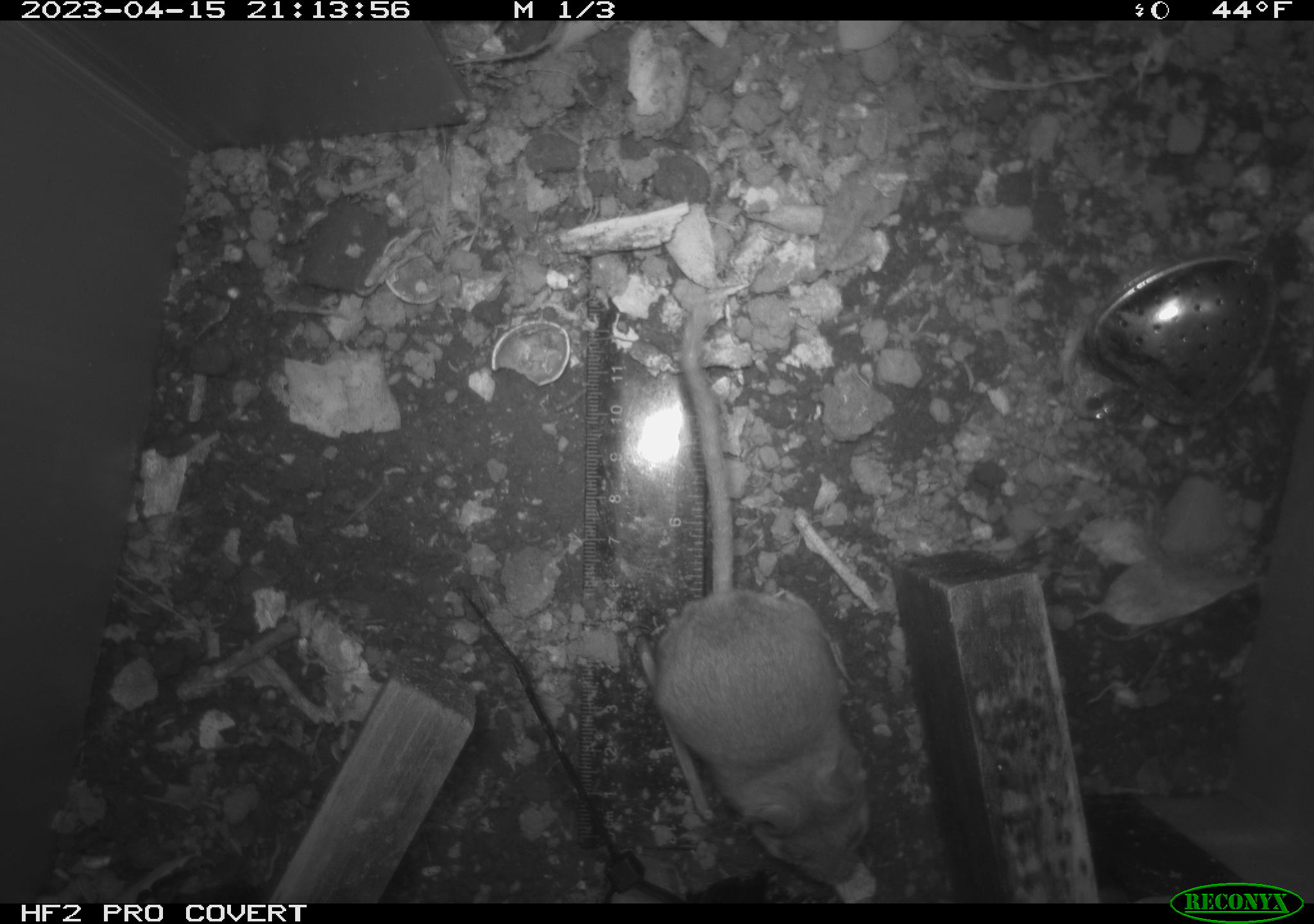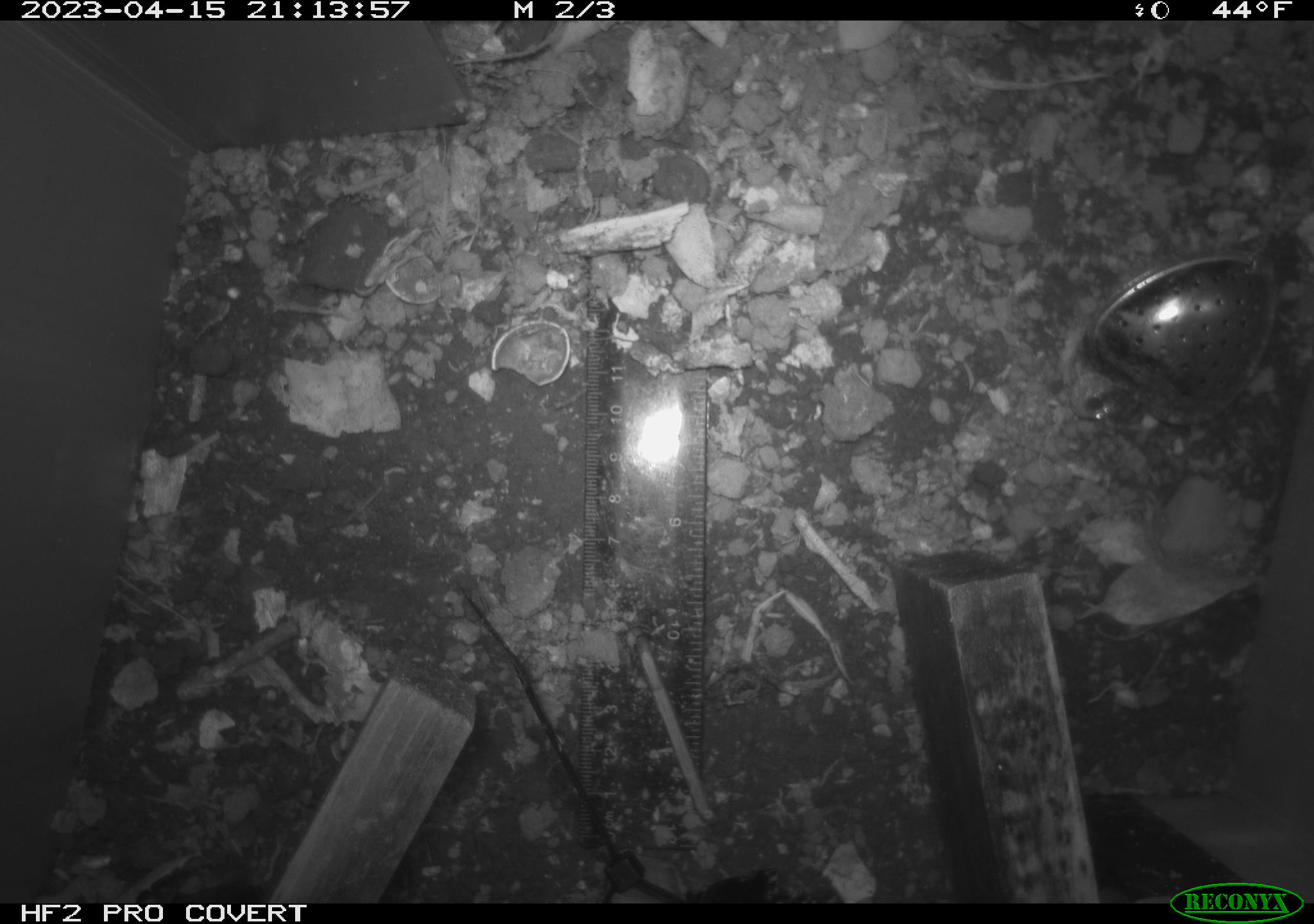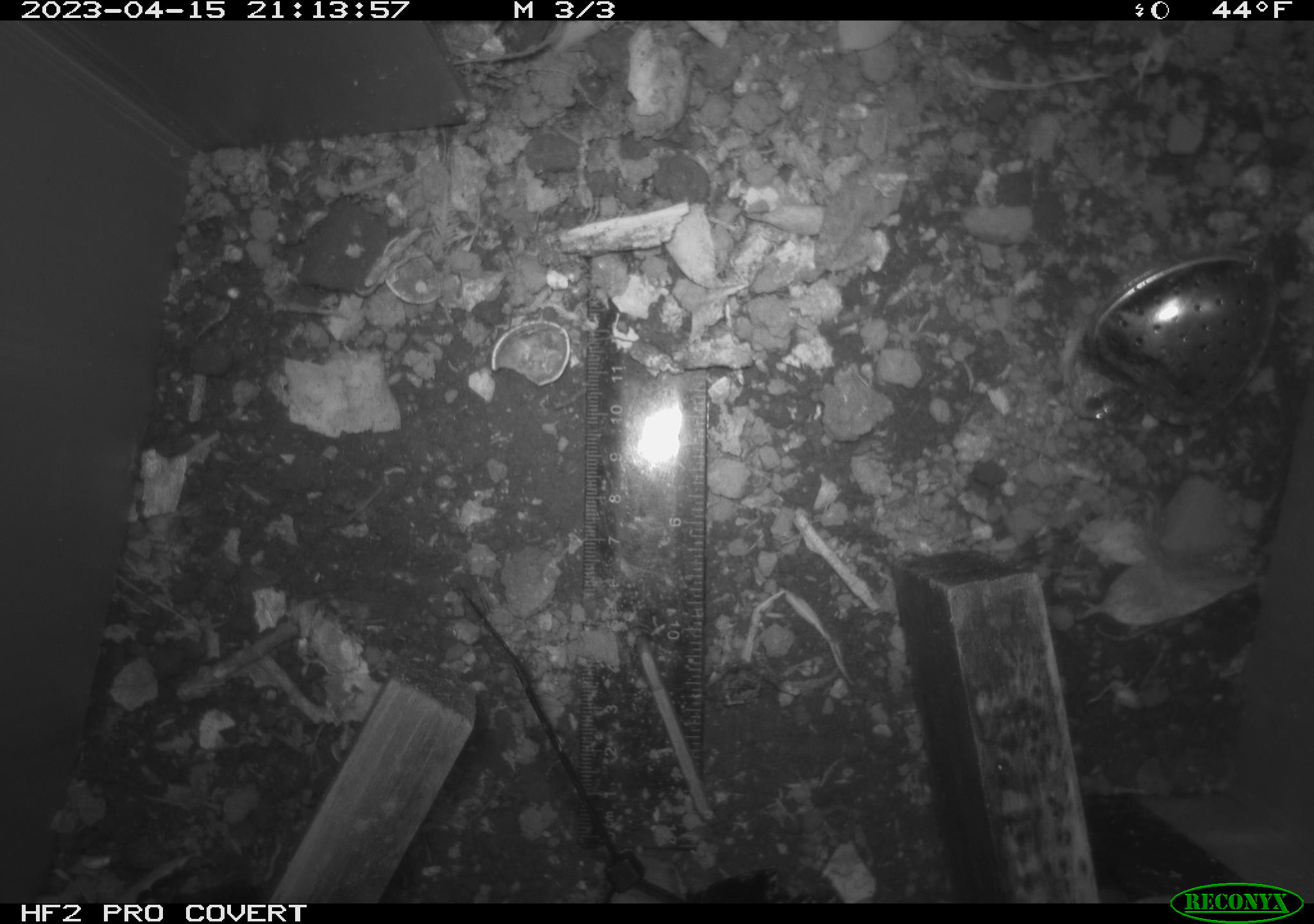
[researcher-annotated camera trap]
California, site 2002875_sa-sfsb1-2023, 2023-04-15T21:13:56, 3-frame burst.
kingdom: Animalia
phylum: Chordata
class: Mammalia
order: Rodentia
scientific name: Rodentia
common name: mouse species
Mouse species (Rodentia).